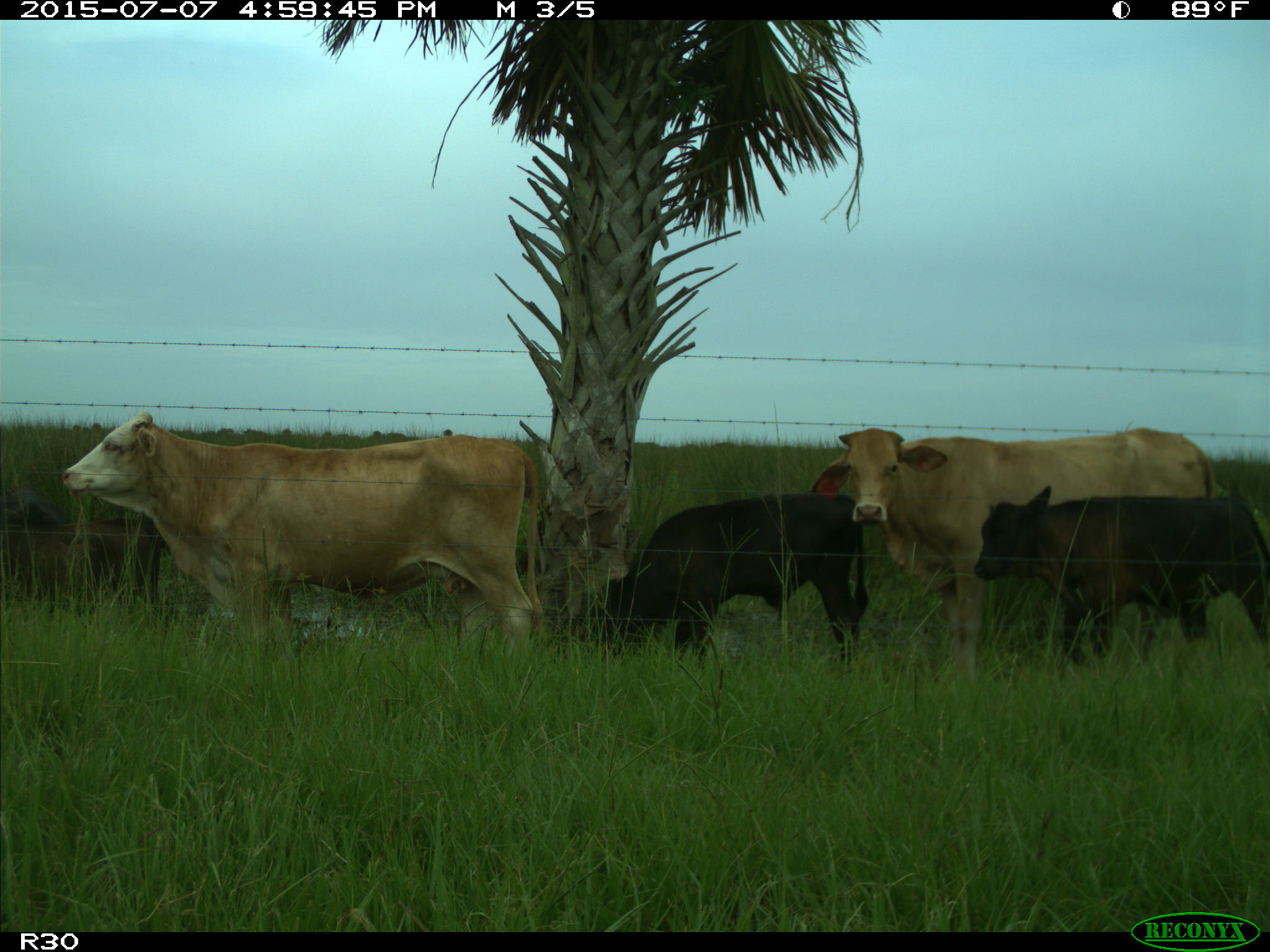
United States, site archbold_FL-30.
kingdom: Animalia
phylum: Chordata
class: Mammalia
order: Artiodactyla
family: Bovidae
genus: Bos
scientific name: Bos taurus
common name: domestic cow